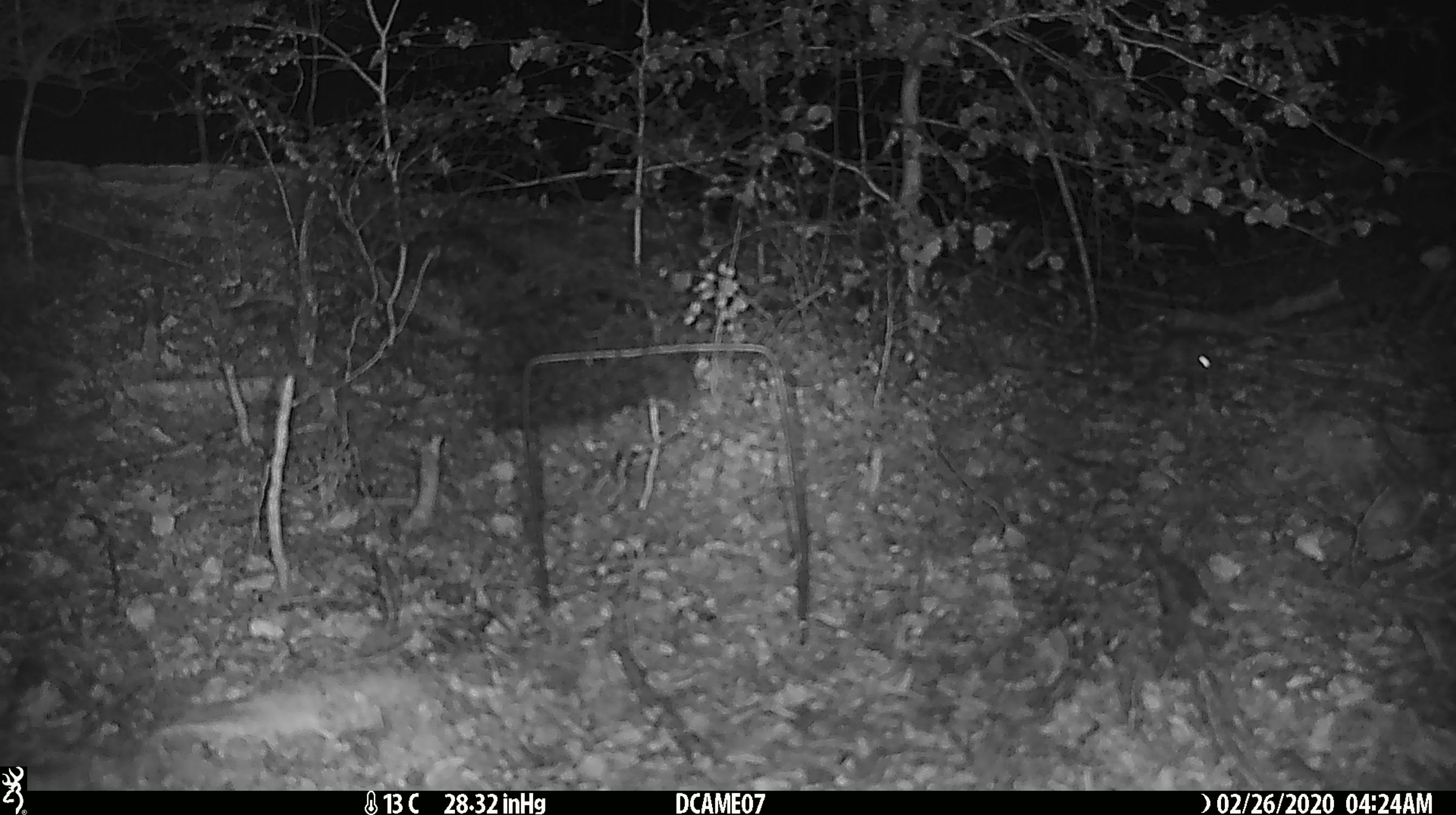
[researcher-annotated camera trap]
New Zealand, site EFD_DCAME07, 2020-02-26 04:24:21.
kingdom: Animalia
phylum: Chordata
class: Mammalia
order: Rodentia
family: Muridae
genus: Mus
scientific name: Mus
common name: mouse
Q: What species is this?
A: Mouse (Mus).